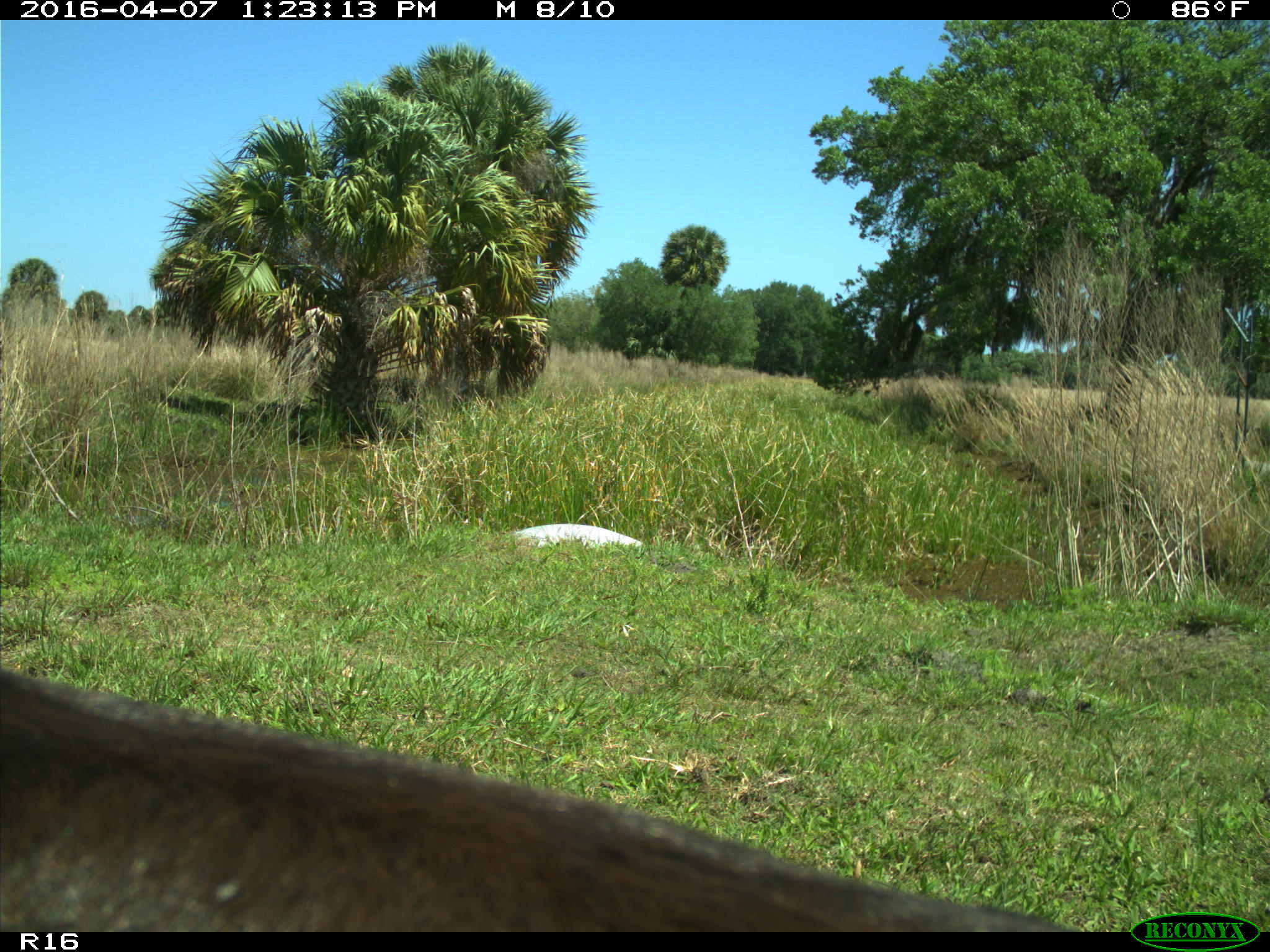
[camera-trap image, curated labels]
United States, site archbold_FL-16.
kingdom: Animalia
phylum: Chordata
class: Mammalia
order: Artiodactyla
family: Bovidae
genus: Bos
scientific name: Bos taurus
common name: domestic cow